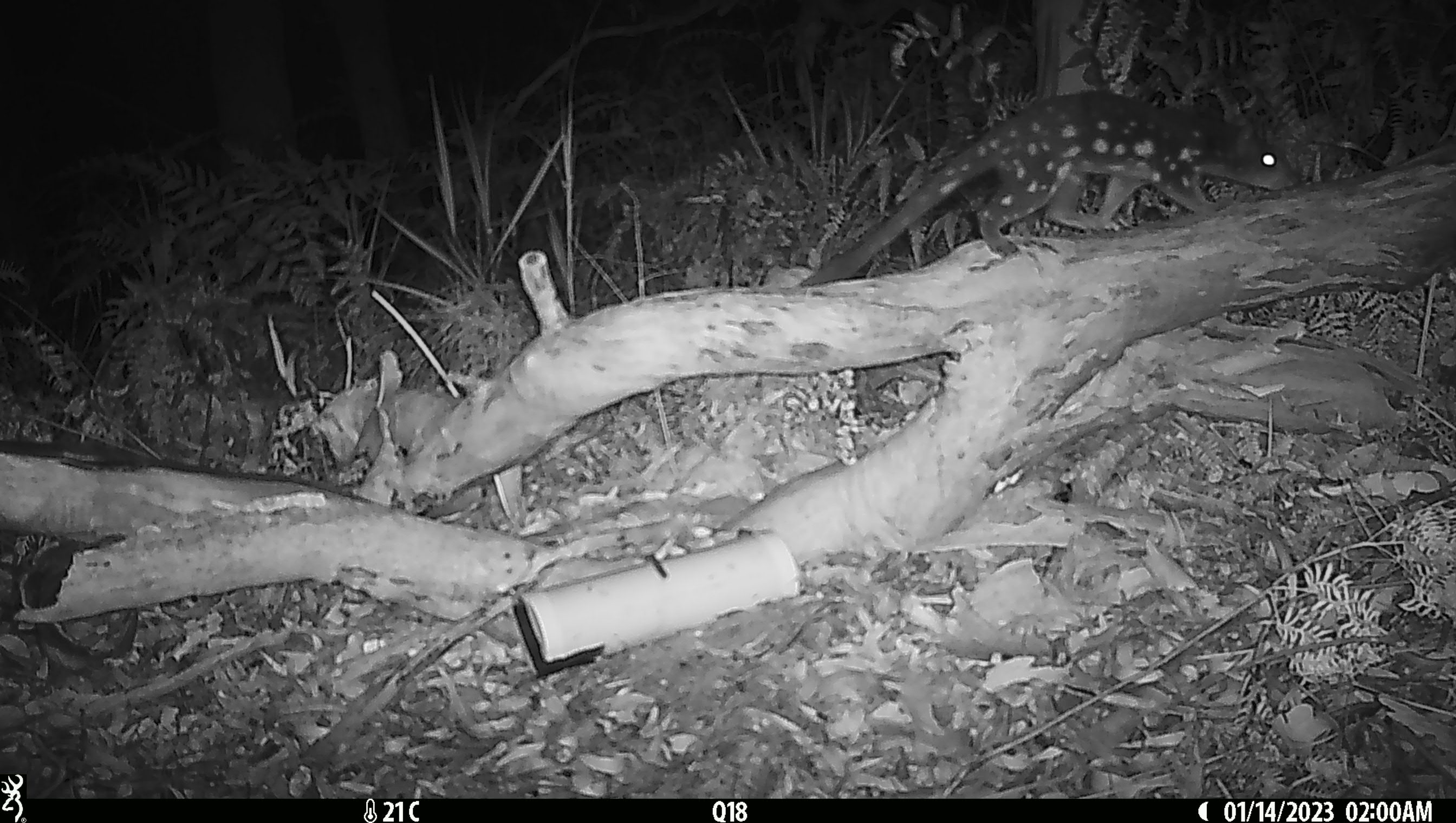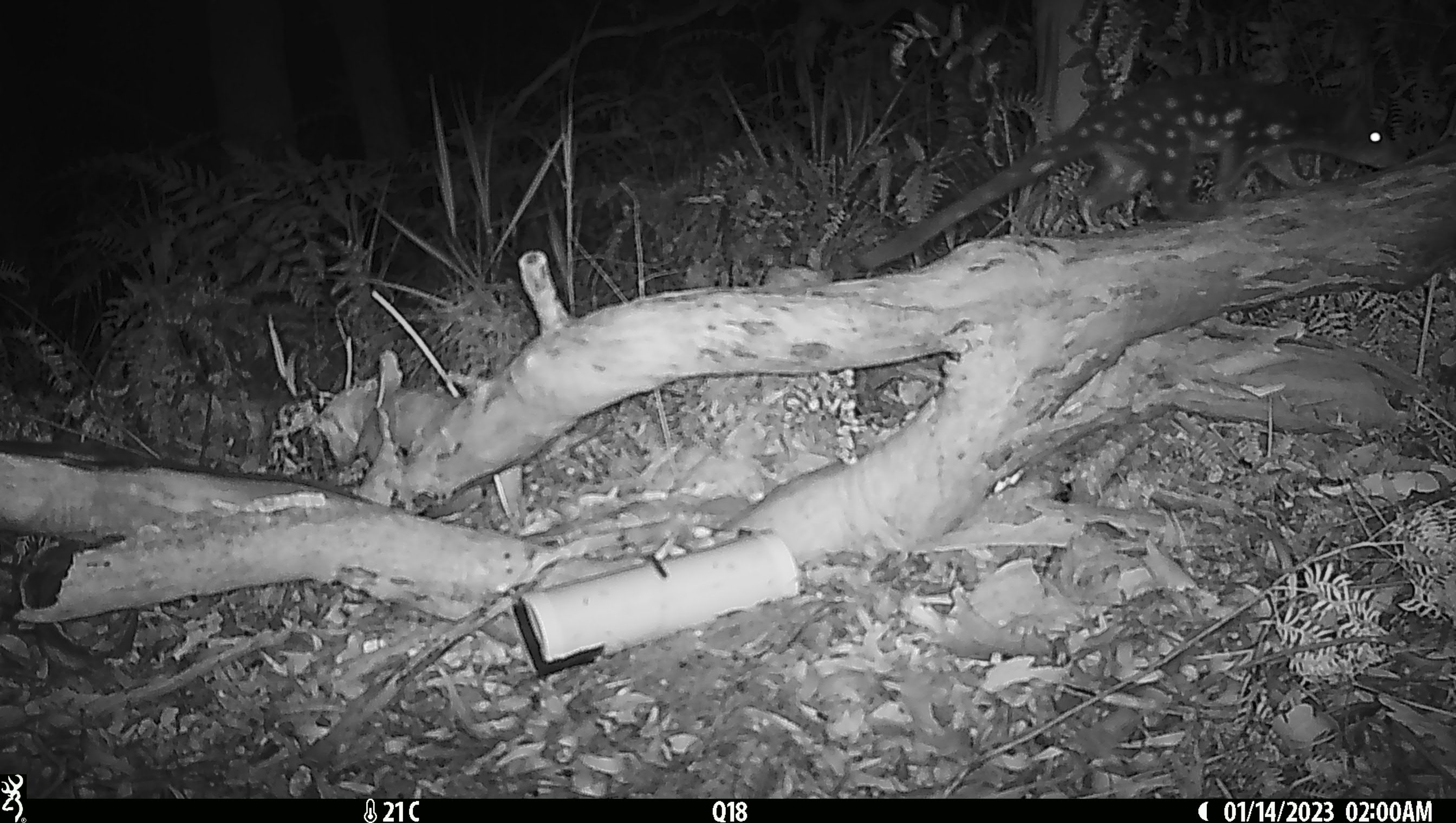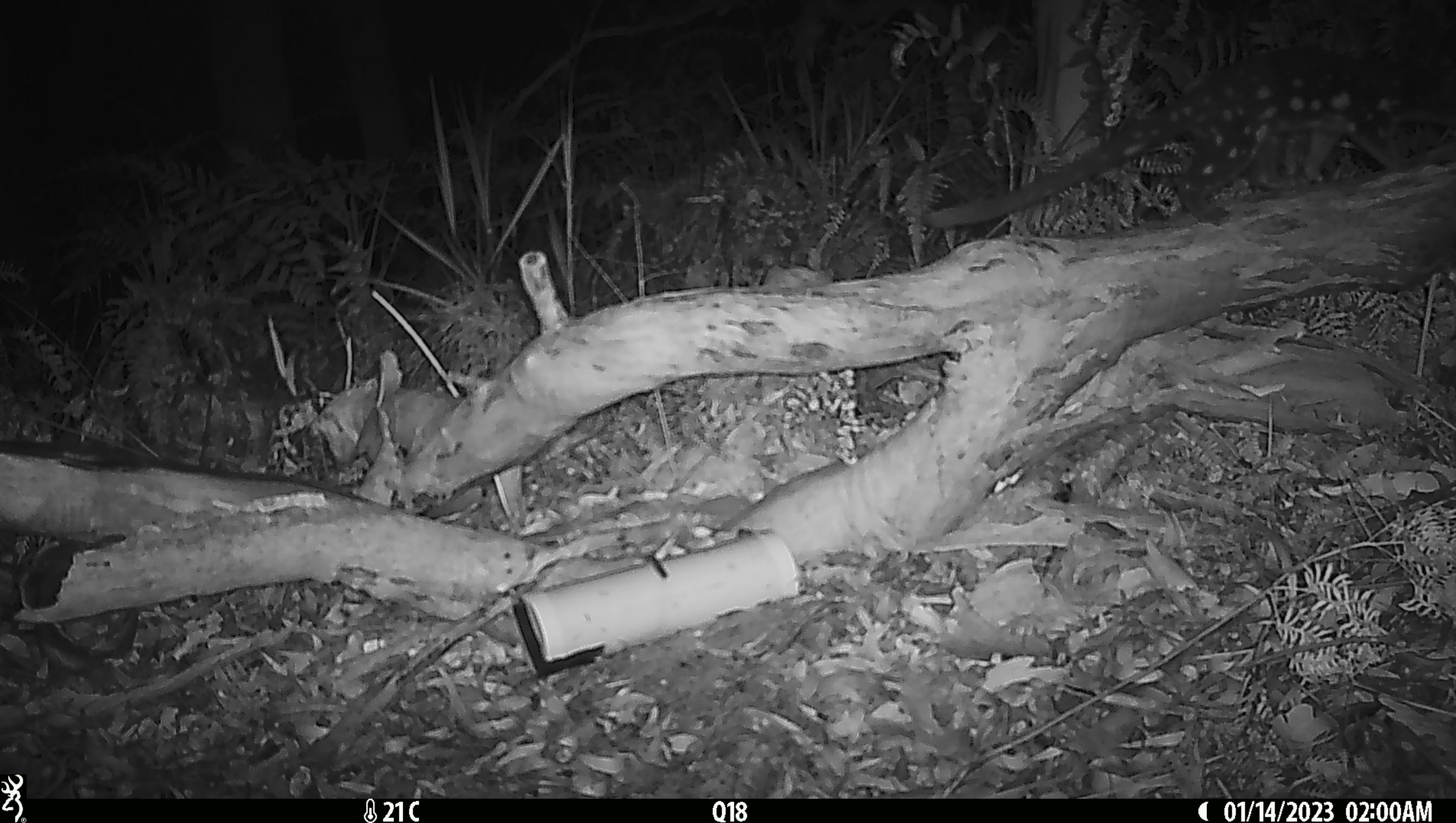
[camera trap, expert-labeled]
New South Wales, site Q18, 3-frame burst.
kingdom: Animalia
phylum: Chordata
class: Mammalia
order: Dasyuromorphia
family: Dasyuridae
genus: Dasyurus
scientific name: Dasyurus maculatus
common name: spotted-tailed quoll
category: quoll